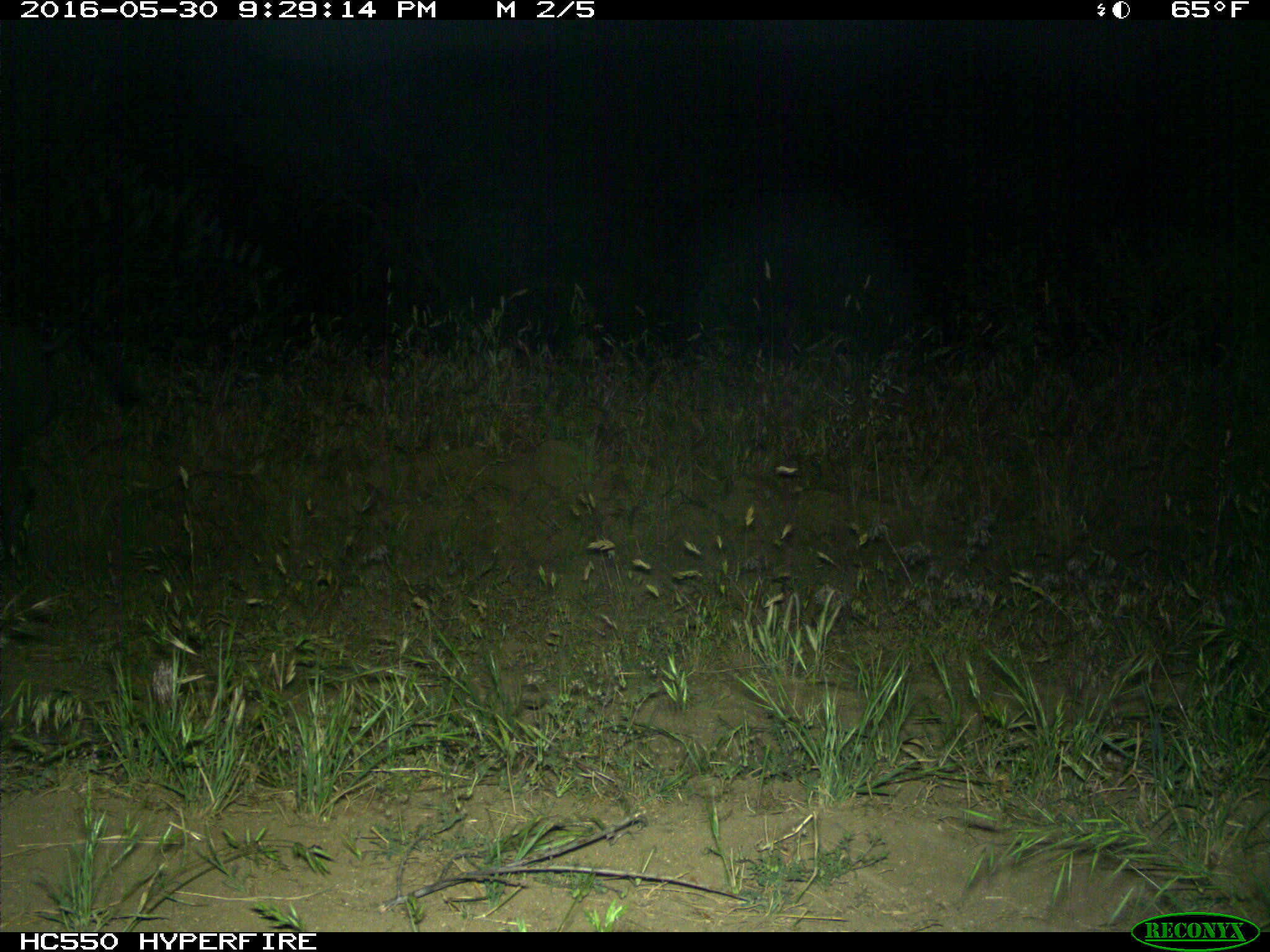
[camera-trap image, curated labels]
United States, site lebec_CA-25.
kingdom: Animalia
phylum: Chordata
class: Mammalia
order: Artiodactyla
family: Suidae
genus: Sus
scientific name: Sus scrofa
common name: wild boar